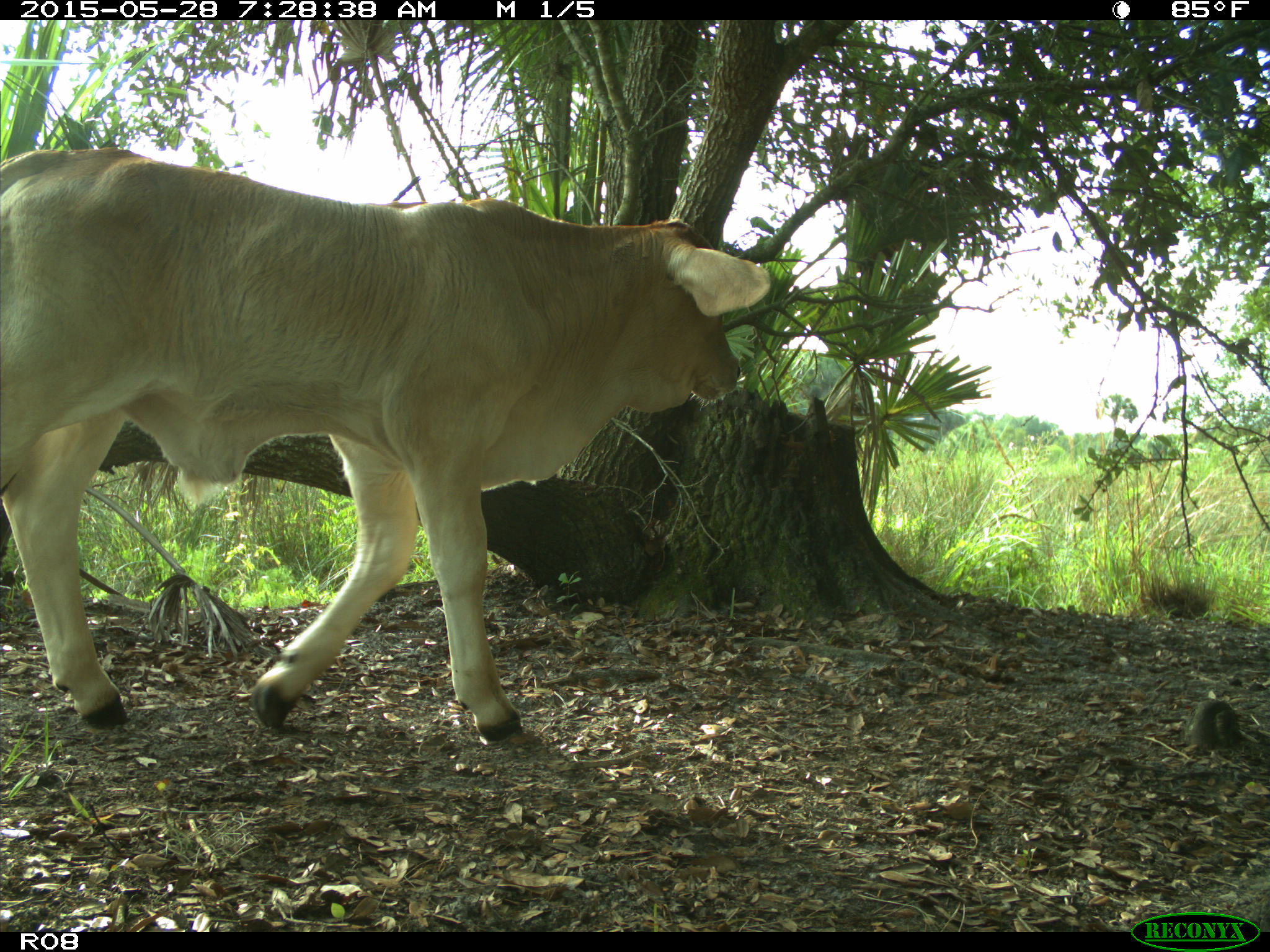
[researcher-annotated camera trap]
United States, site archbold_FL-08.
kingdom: Animalia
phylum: Chordata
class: Mammalia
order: Artiodactyla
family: Bovidae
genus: Bos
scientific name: Bos taurus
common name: domestic cow